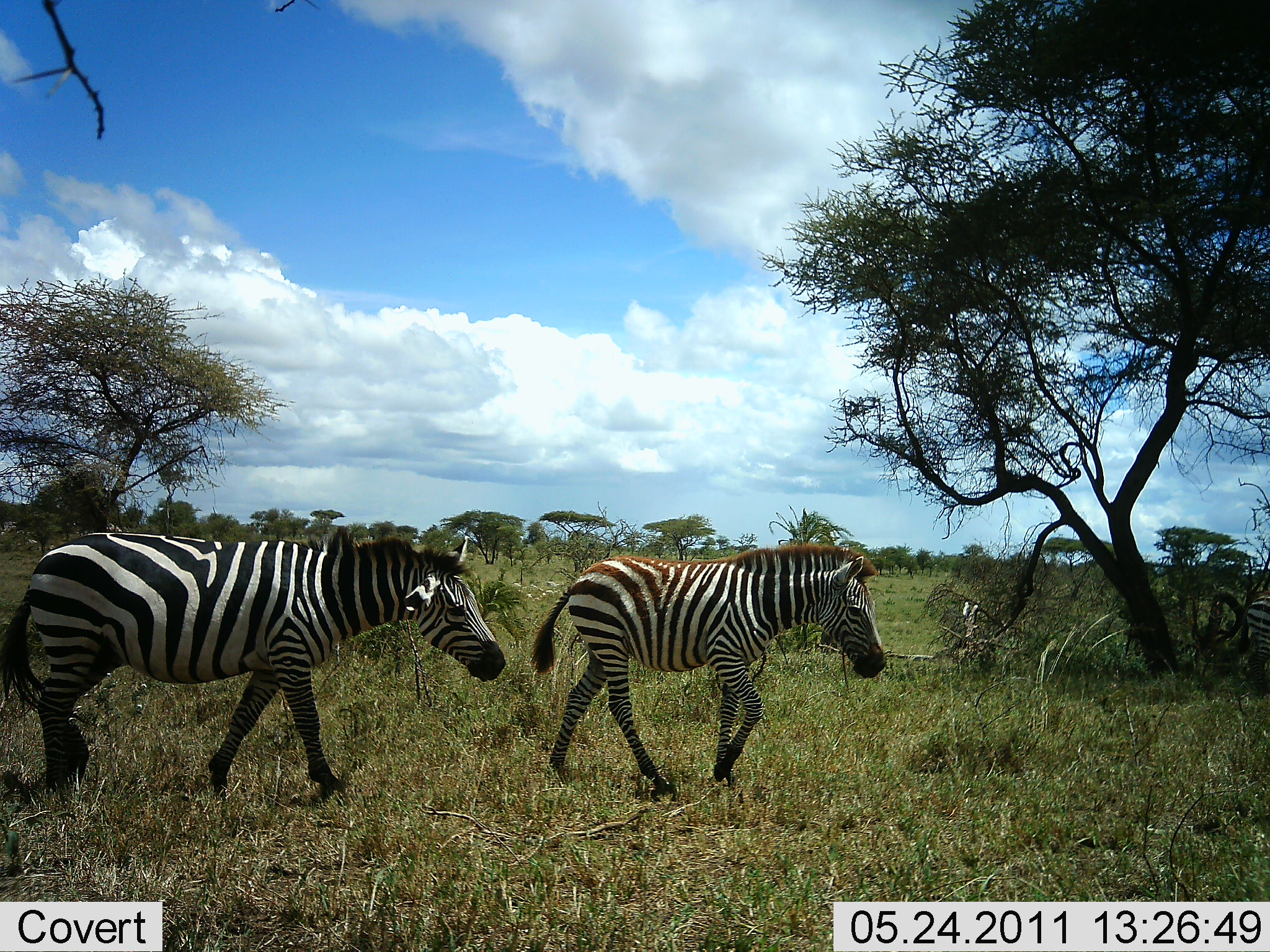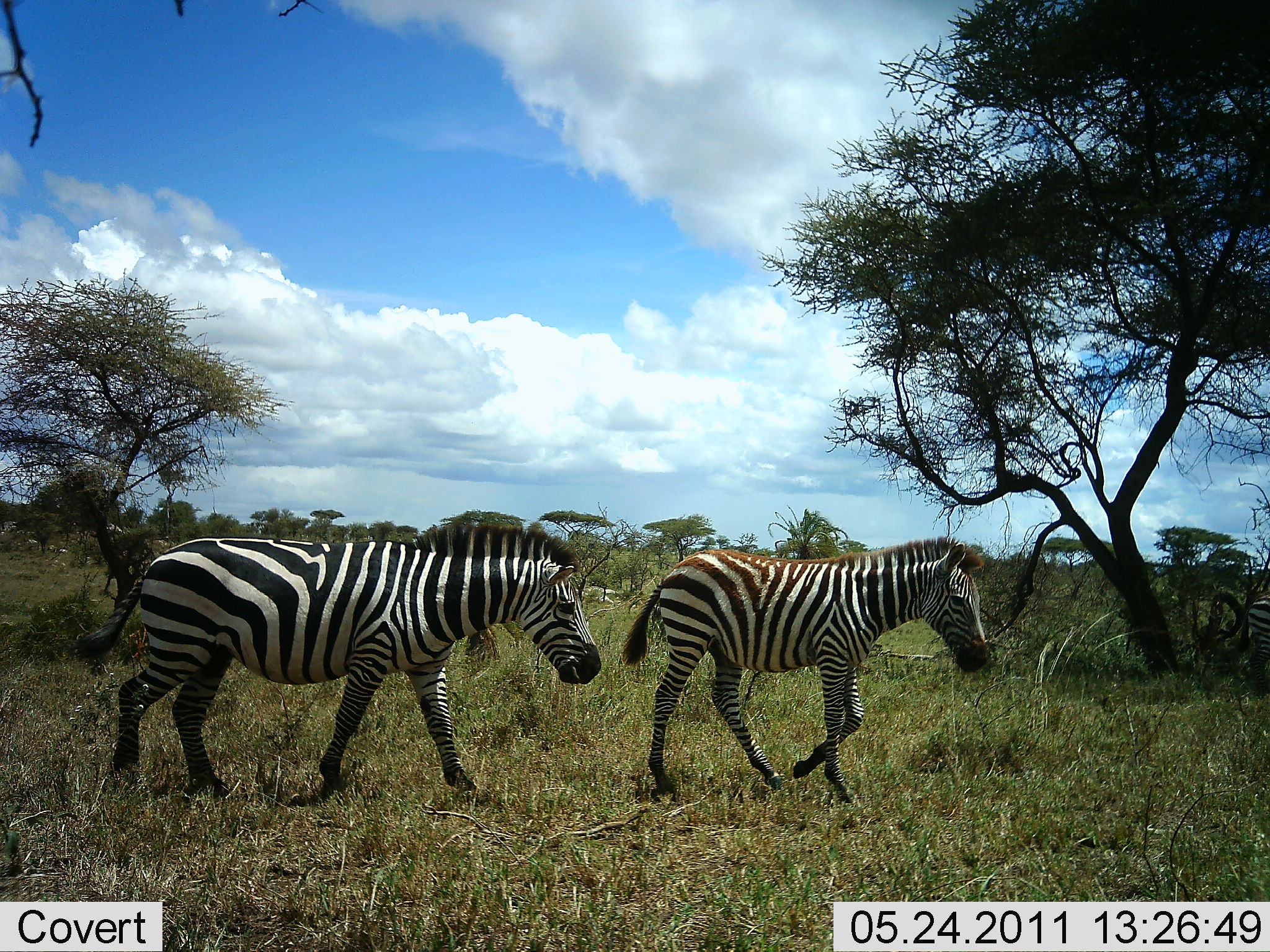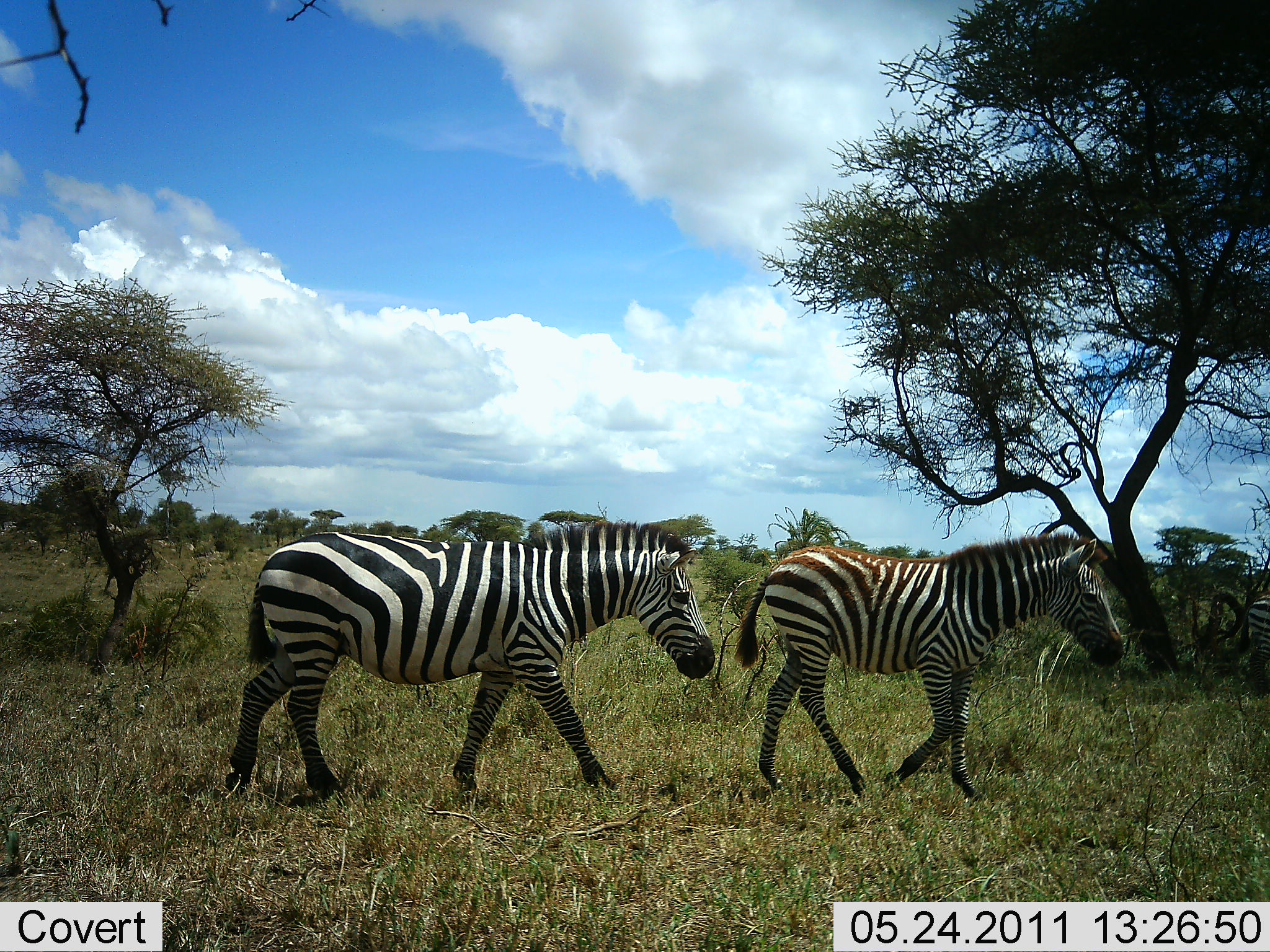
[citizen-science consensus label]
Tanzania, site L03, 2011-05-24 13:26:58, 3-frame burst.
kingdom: Animalia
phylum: Chordata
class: Mammalia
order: Perissodactyla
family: Equidae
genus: Equus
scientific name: Equus quagga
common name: plains zebra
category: zebra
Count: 2.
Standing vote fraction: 0%.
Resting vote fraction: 0%.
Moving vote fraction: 100%.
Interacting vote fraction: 0%.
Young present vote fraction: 30%.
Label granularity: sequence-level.